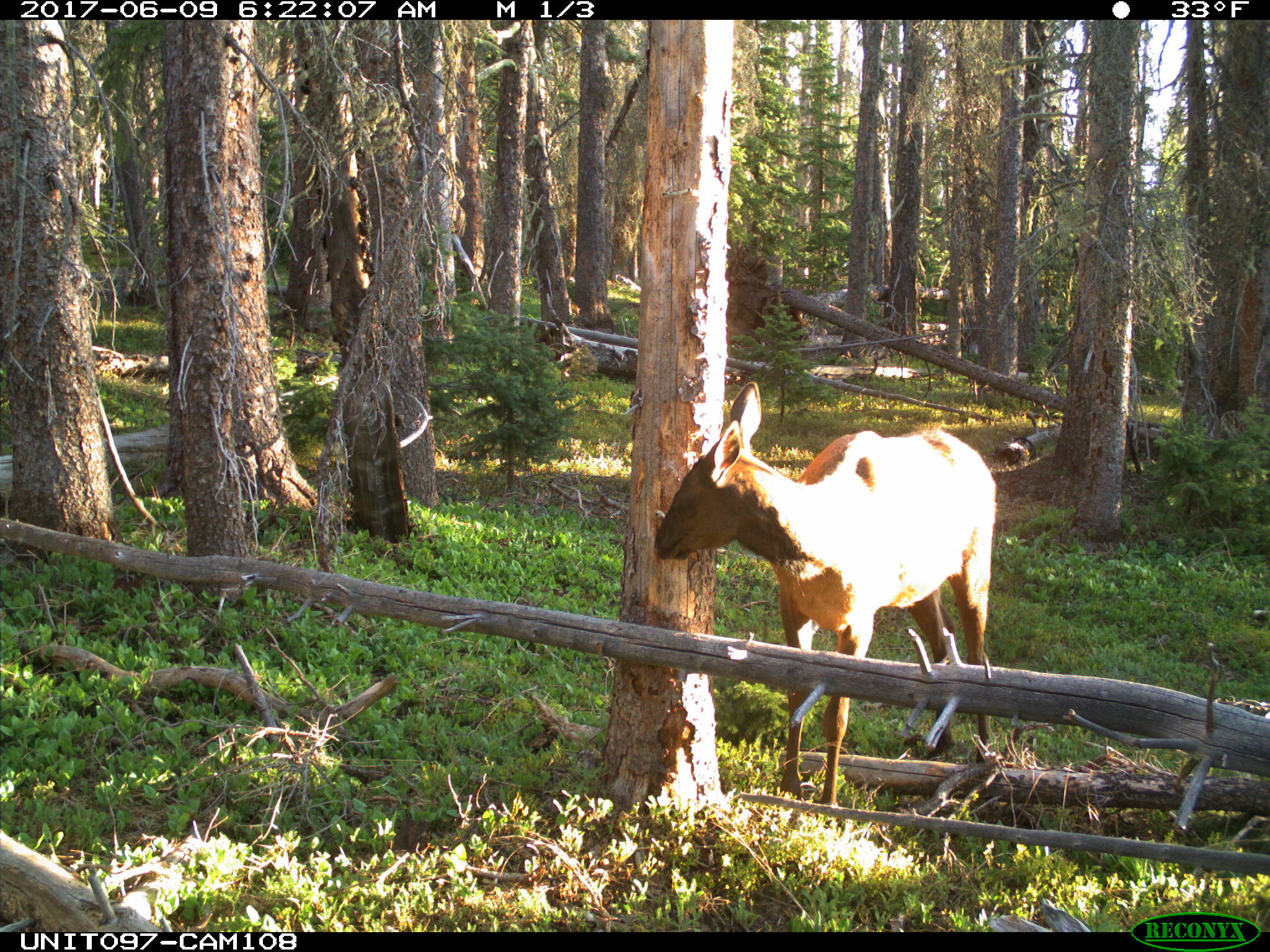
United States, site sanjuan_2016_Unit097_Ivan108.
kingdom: Animalia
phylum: Chordata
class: Mammalia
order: Artiodactyla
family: Cervidae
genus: Cervus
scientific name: Cervus elaphus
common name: red deer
Cervus elaphus (red deer).